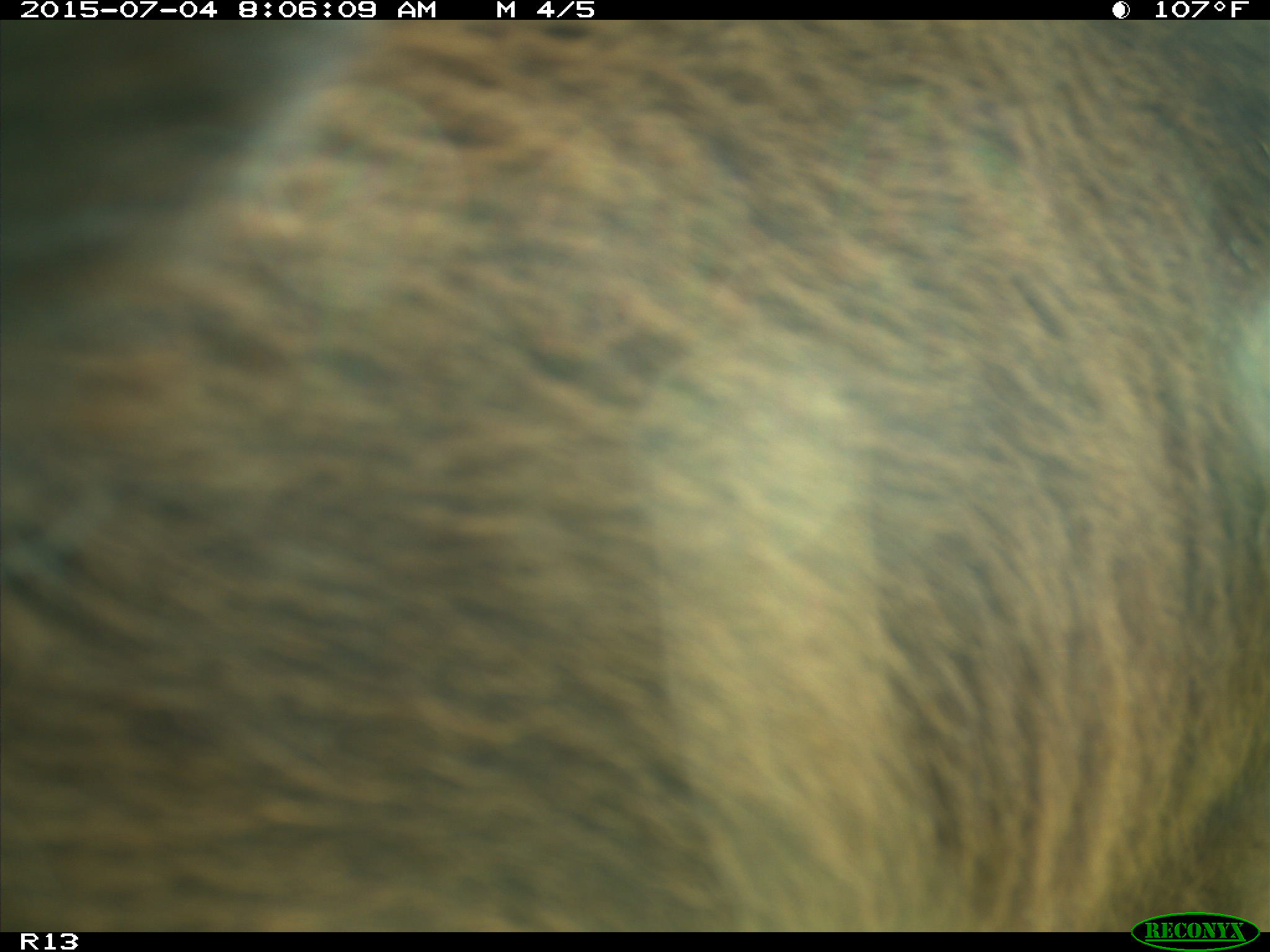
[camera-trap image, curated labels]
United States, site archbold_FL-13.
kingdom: Animalia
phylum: Chordata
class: Mammalia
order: Artiodactyla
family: Bovidae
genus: Bos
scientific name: Bos taurus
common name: domestic cow